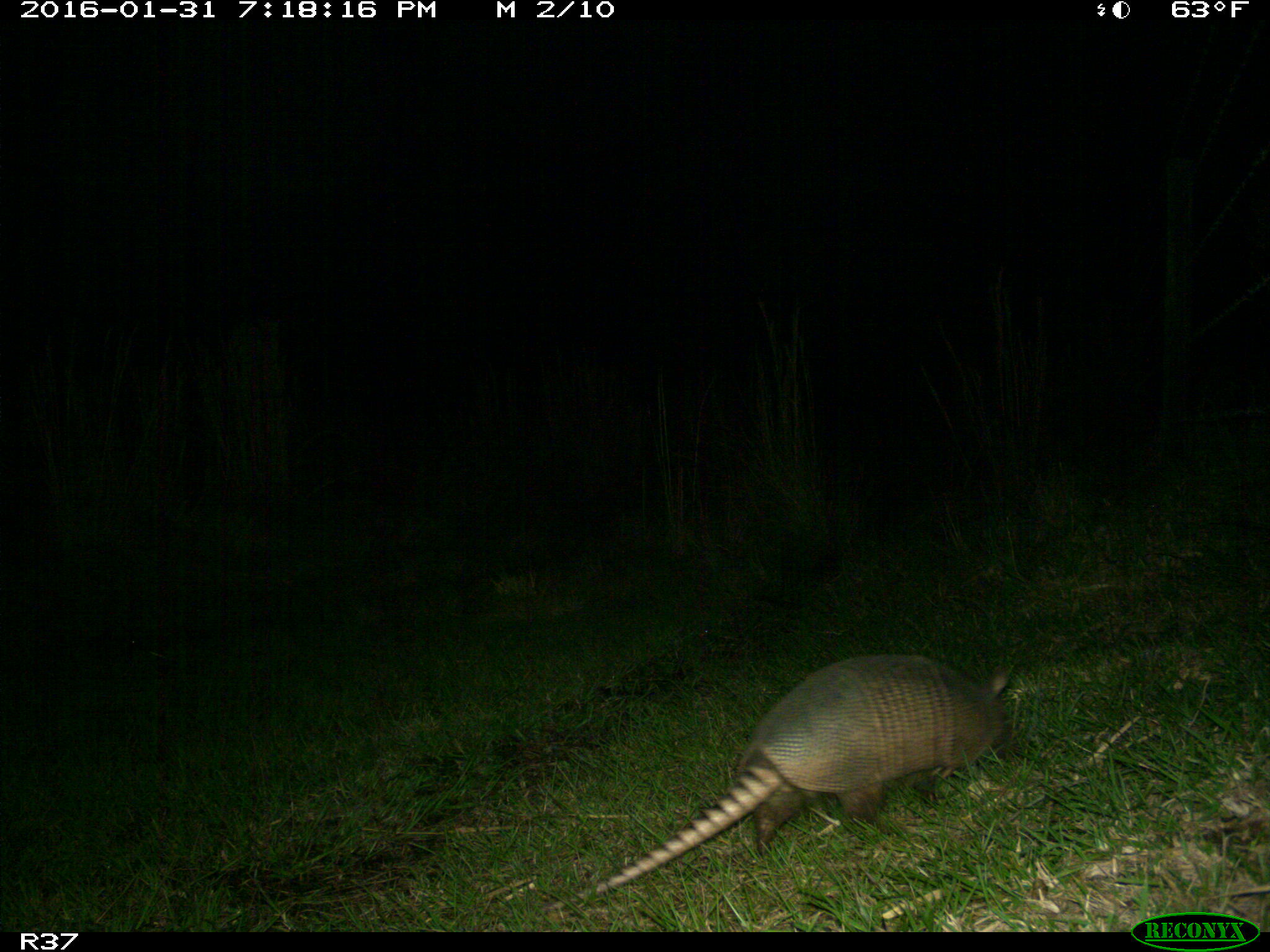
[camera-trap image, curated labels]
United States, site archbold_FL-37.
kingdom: Animalia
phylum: Chordata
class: Mammalia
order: Cingulata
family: Dasypodidae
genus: Dasypus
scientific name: Dasypus novemcinctus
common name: nine-banded armadillo